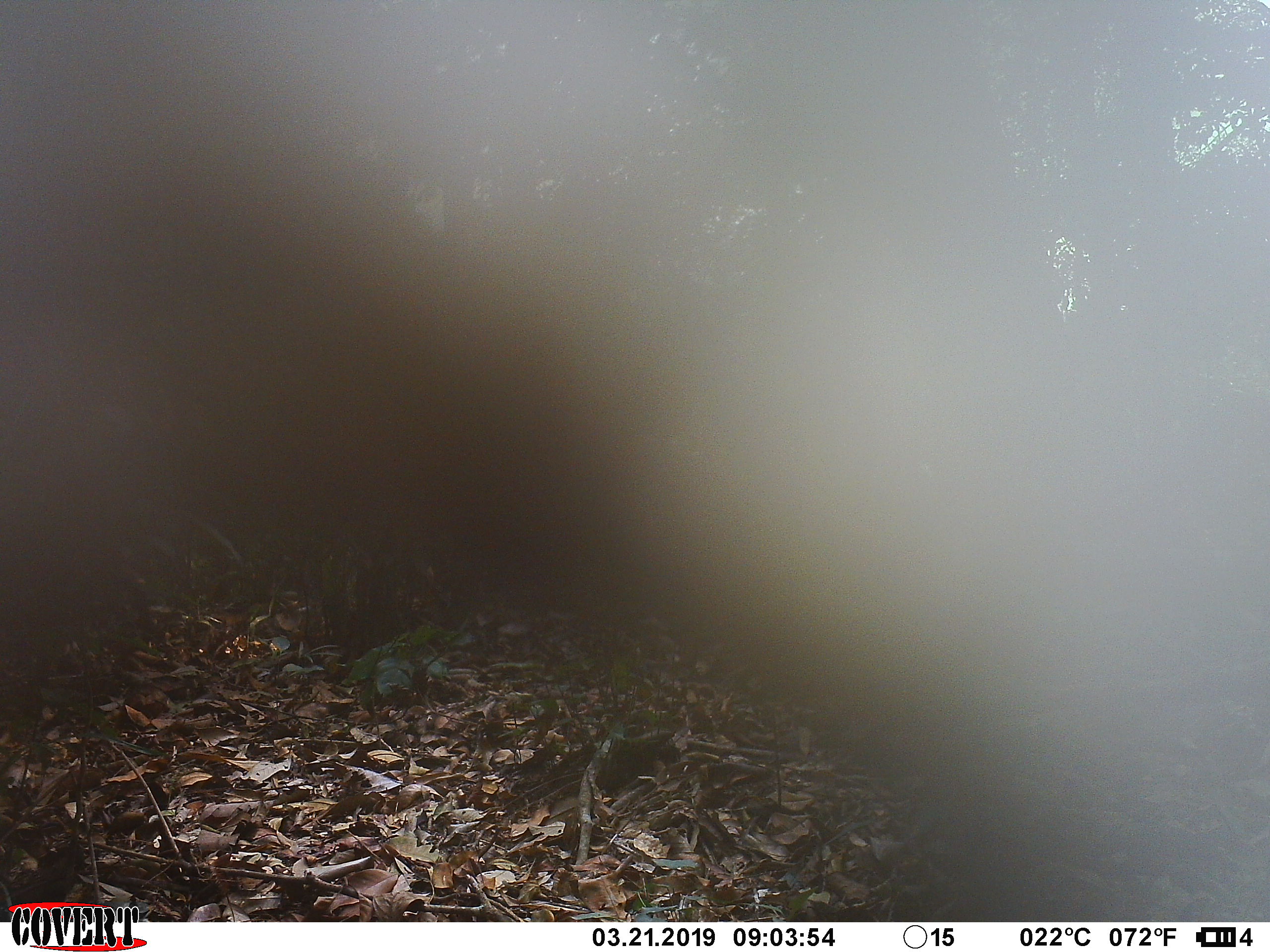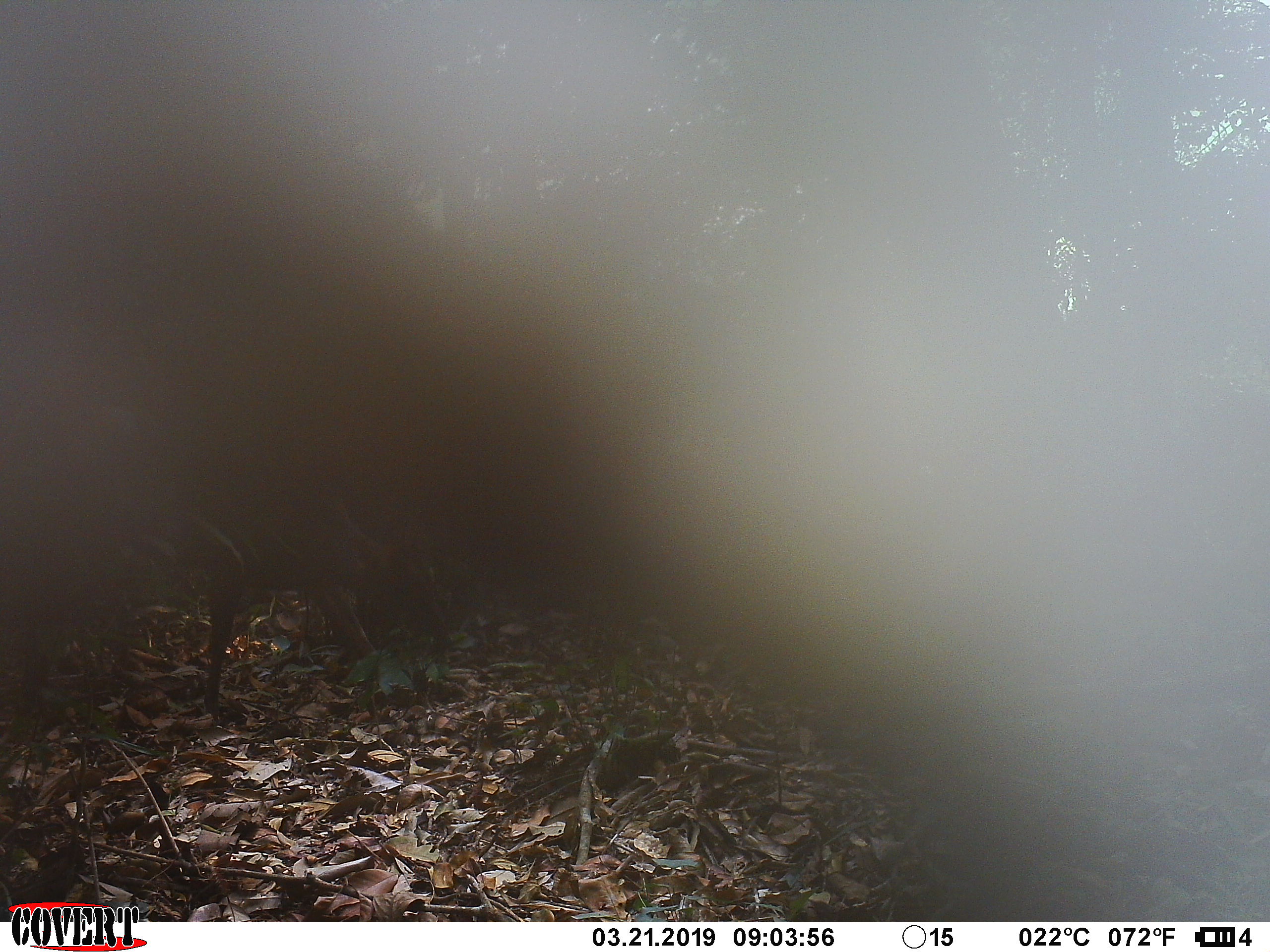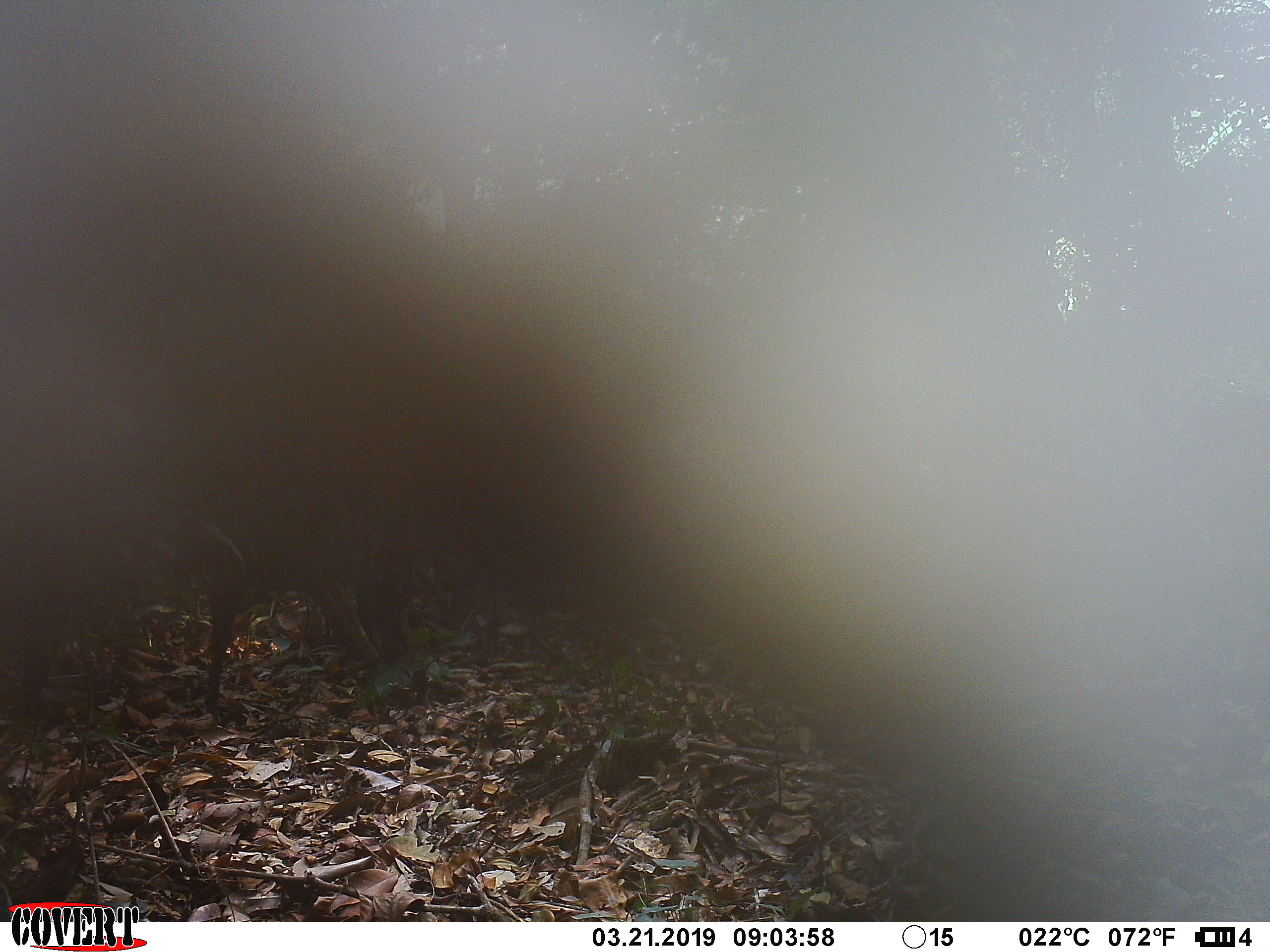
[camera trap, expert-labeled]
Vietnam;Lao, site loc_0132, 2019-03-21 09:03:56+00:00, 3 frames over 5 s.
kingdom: Animalia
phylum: Chordata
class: Mammalia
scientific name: Laurasiatheria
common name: ungulate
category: unidentified ungulates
Unidentified ungulates (ungulate) (Laurasiatheria). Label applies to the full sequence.